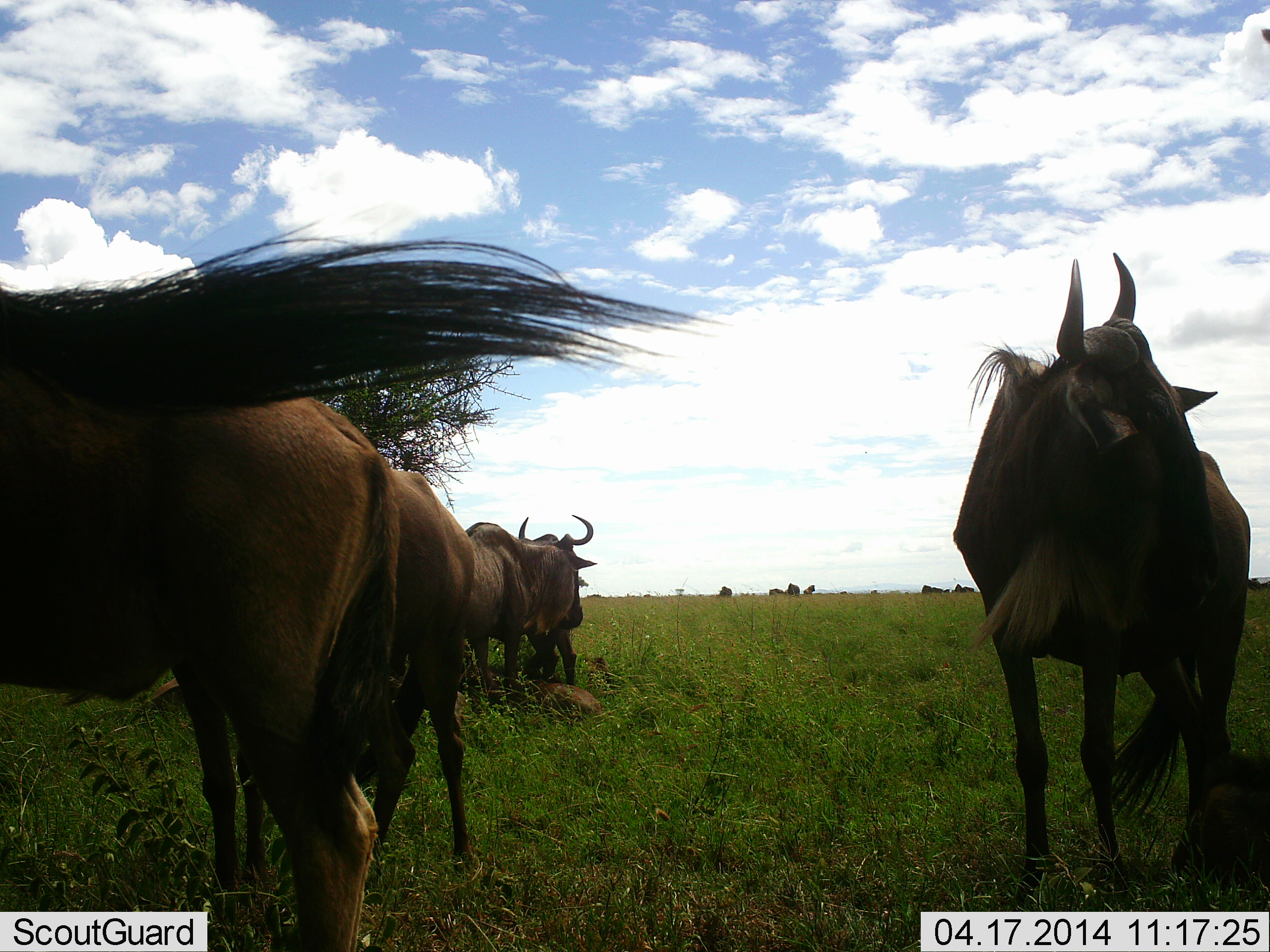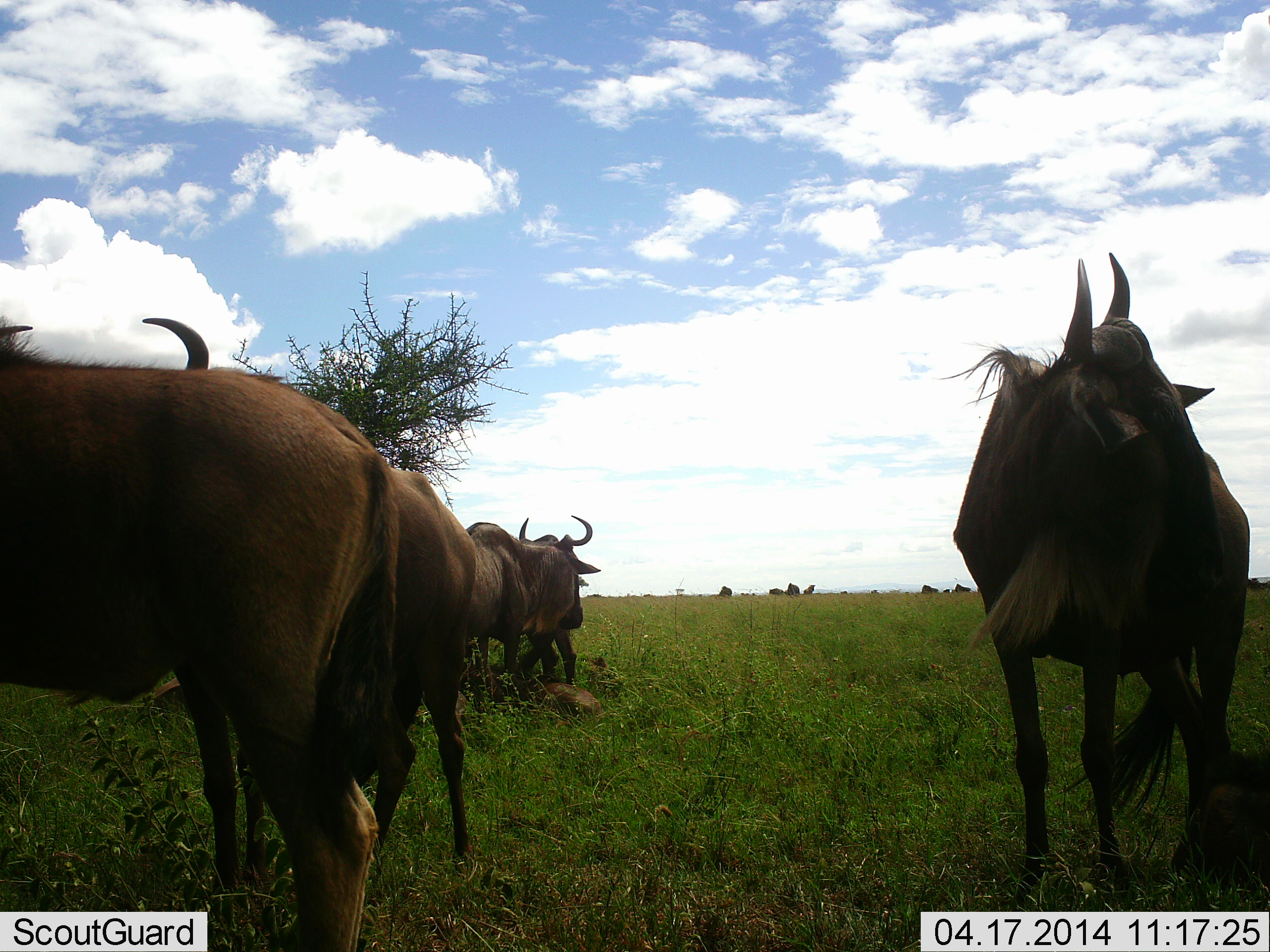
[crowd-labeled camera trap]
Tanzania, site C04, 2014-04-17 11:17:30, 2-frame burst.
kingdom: Animalia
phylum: Chordata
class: Mammalia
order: Artiodactyla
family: Bovidae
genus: Connochaetes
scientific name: Connochaetes taurinus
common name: blue wildebeest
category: wildebeest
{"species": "wildebeest (blue wildebeest) (Connochaetes taurinus)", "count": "6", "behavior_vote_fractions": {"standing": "90%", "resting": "20%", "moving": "0%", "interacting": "0%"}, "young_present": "10%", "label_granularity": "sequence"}